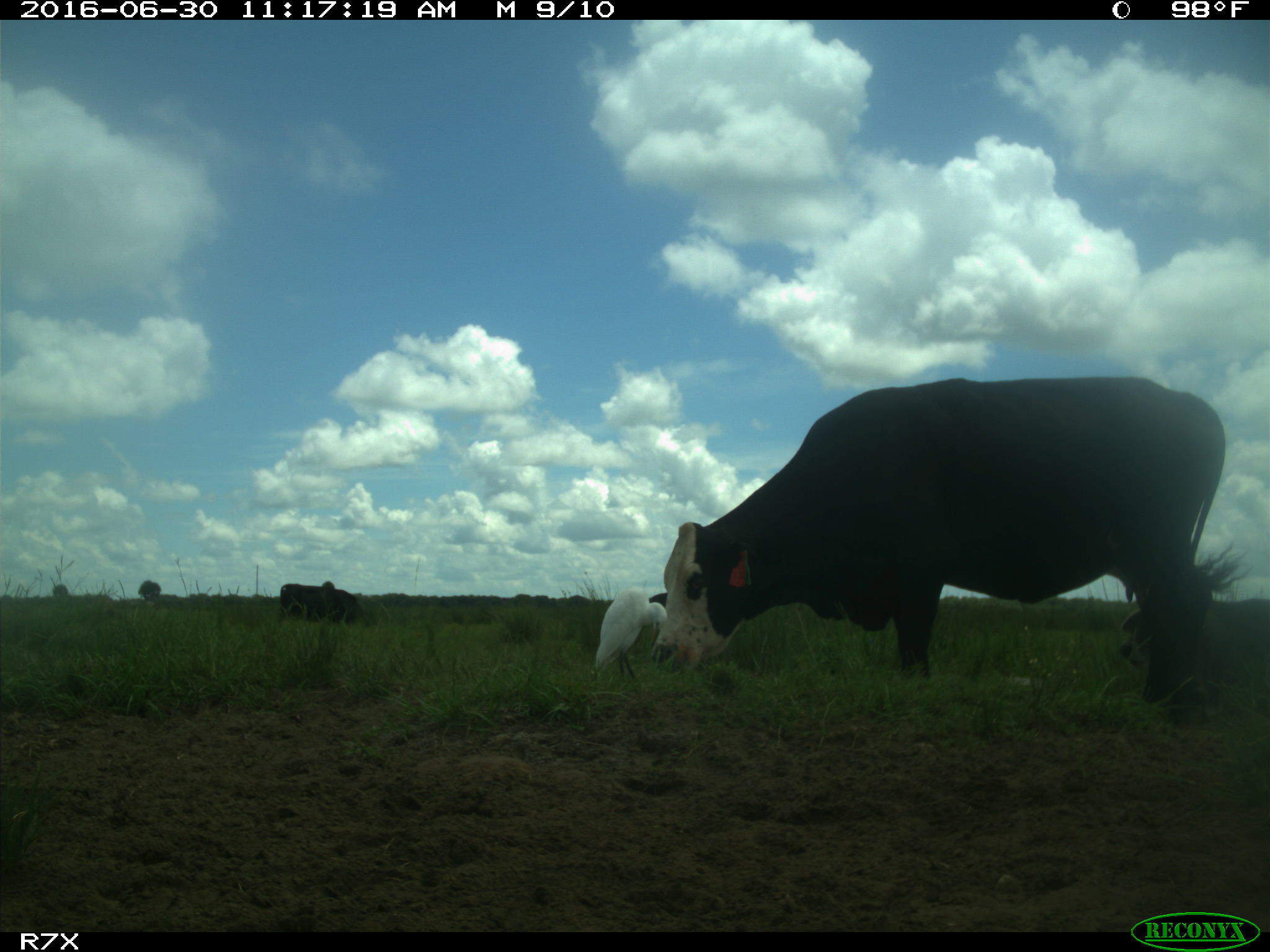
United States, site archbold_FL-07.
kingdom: Animalia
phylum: Chordata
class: Mammalia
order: Artiodactyla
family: Bovidae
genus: Bos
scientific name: Bos taurus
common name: domestic cow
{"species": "Bos taurus (domestic cow)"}